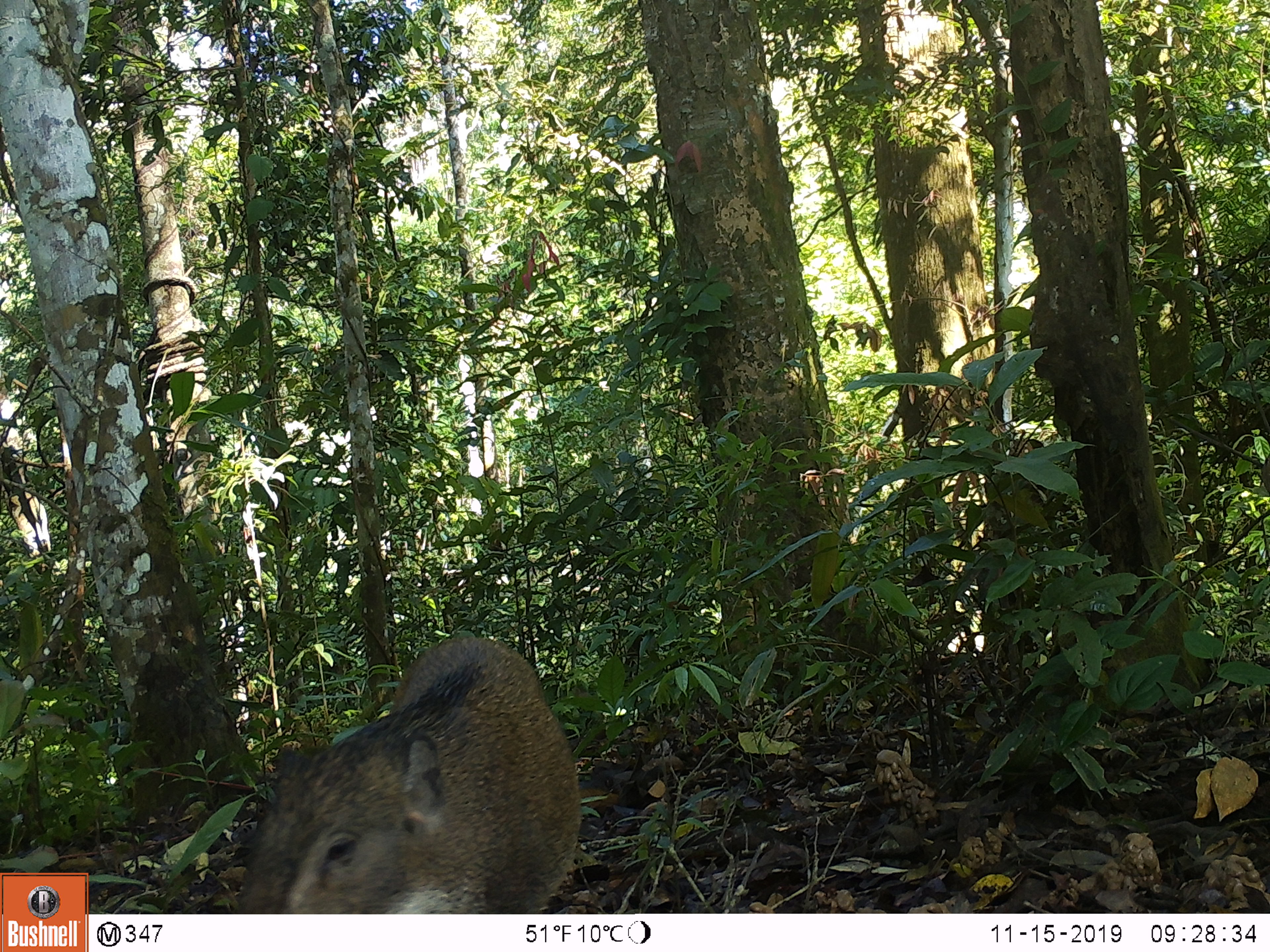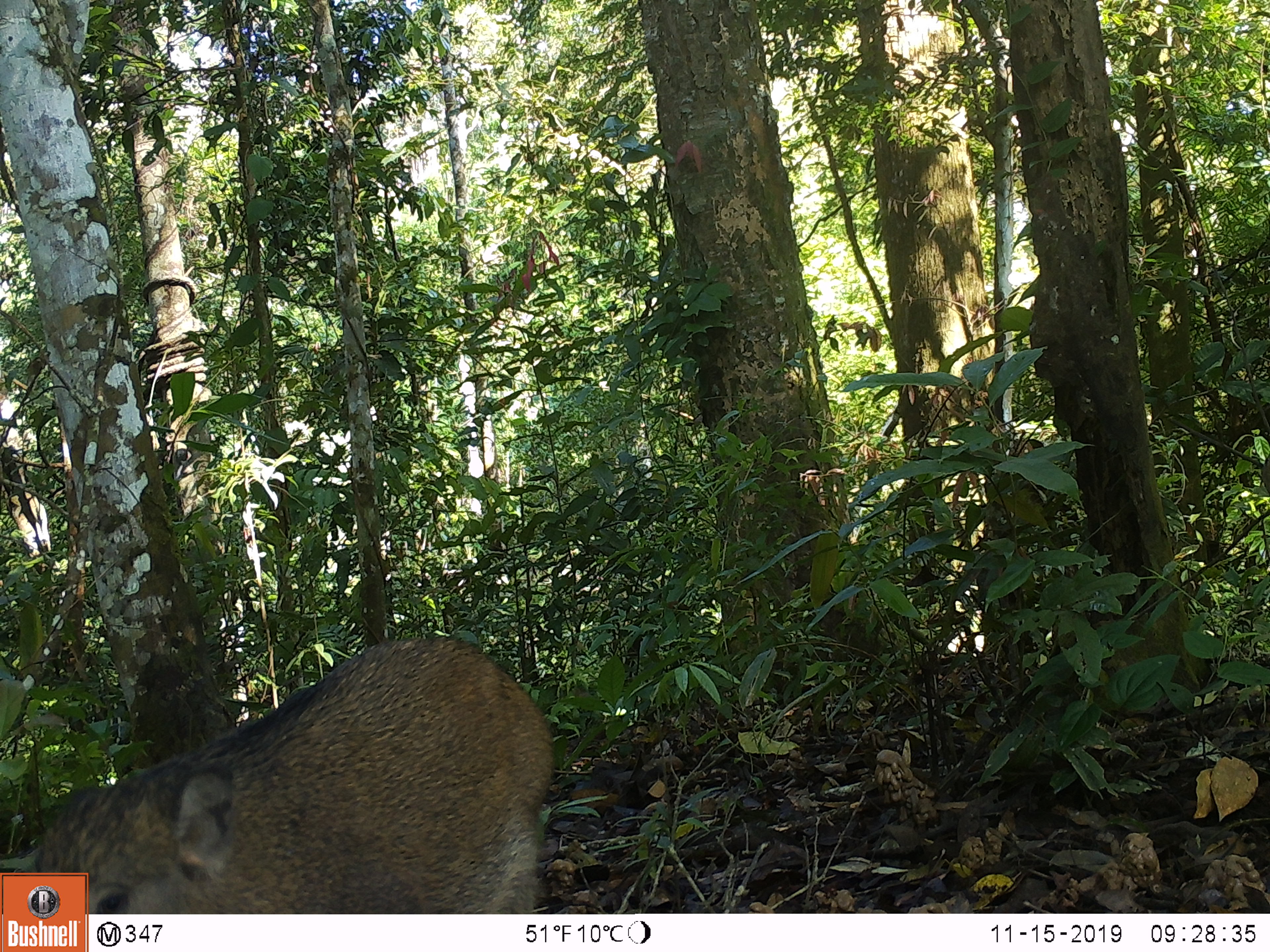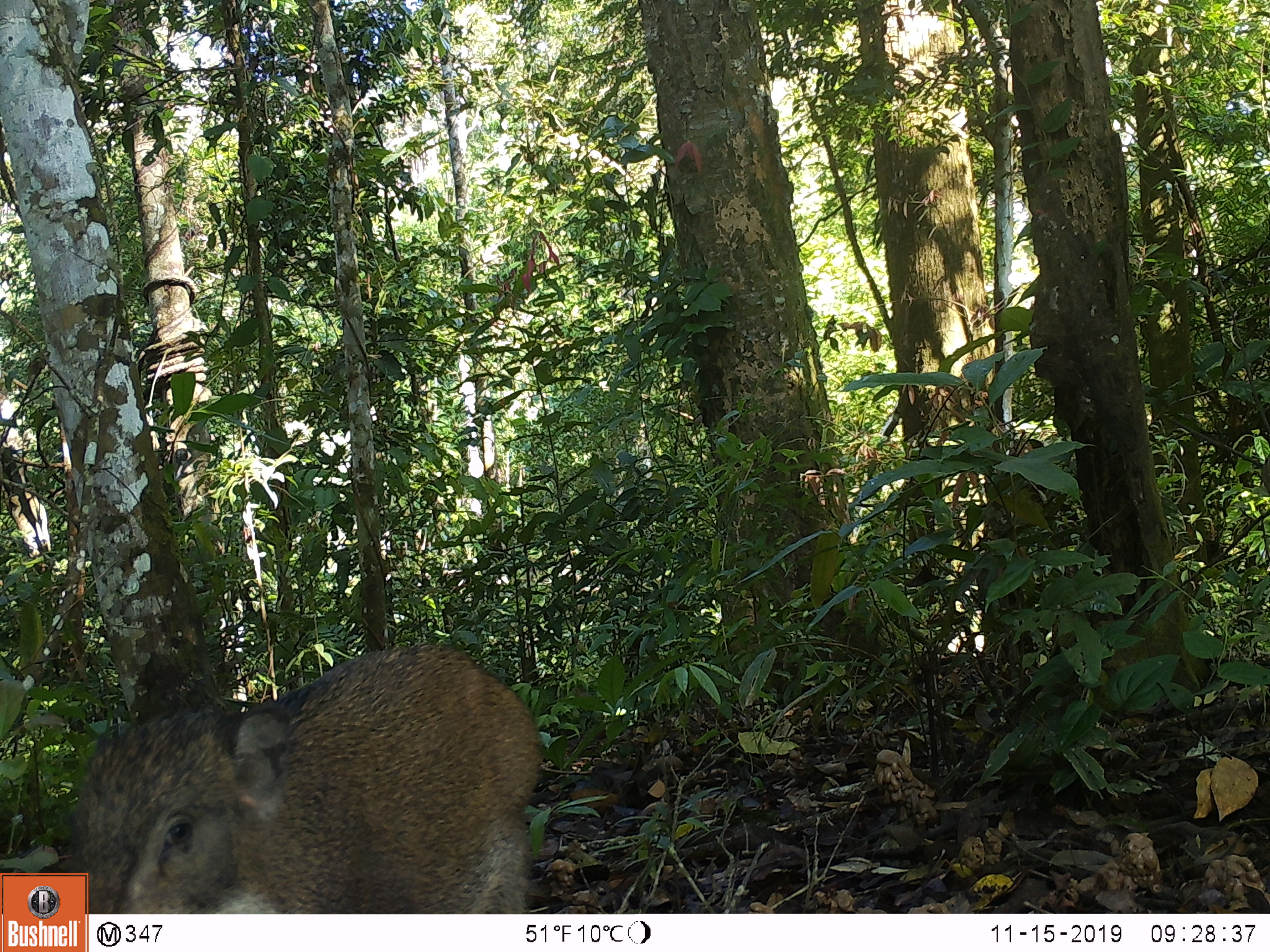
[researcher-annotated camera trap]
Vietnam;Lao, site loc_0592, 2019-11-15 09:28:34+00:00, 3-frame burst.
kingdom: Animalia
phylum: Chordata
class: Mammalia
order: Artiodactyla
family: Suidae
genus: Sus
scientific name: Sus scrofa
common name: eurasian wild pig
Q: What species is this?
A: Eurasian wild pig (Sus scrofa).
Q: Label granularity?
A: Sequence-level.